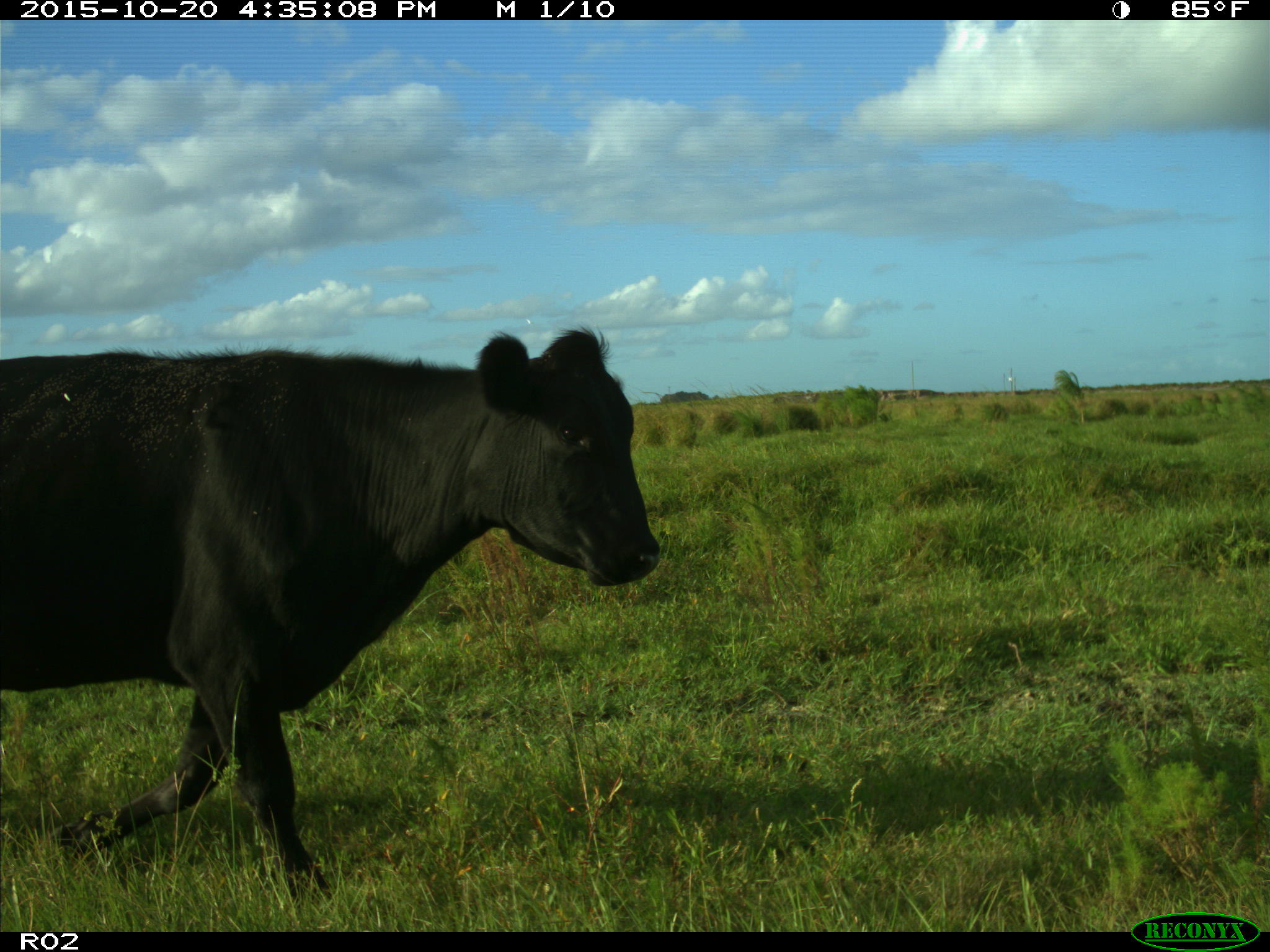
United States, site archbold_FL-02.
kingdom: Animalia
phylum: Chordata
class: Mammalia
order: Artiodactyla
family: Bovidae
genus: Bos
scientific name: Bos taurus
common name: domestic cow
Bos taurus (domestic cow).